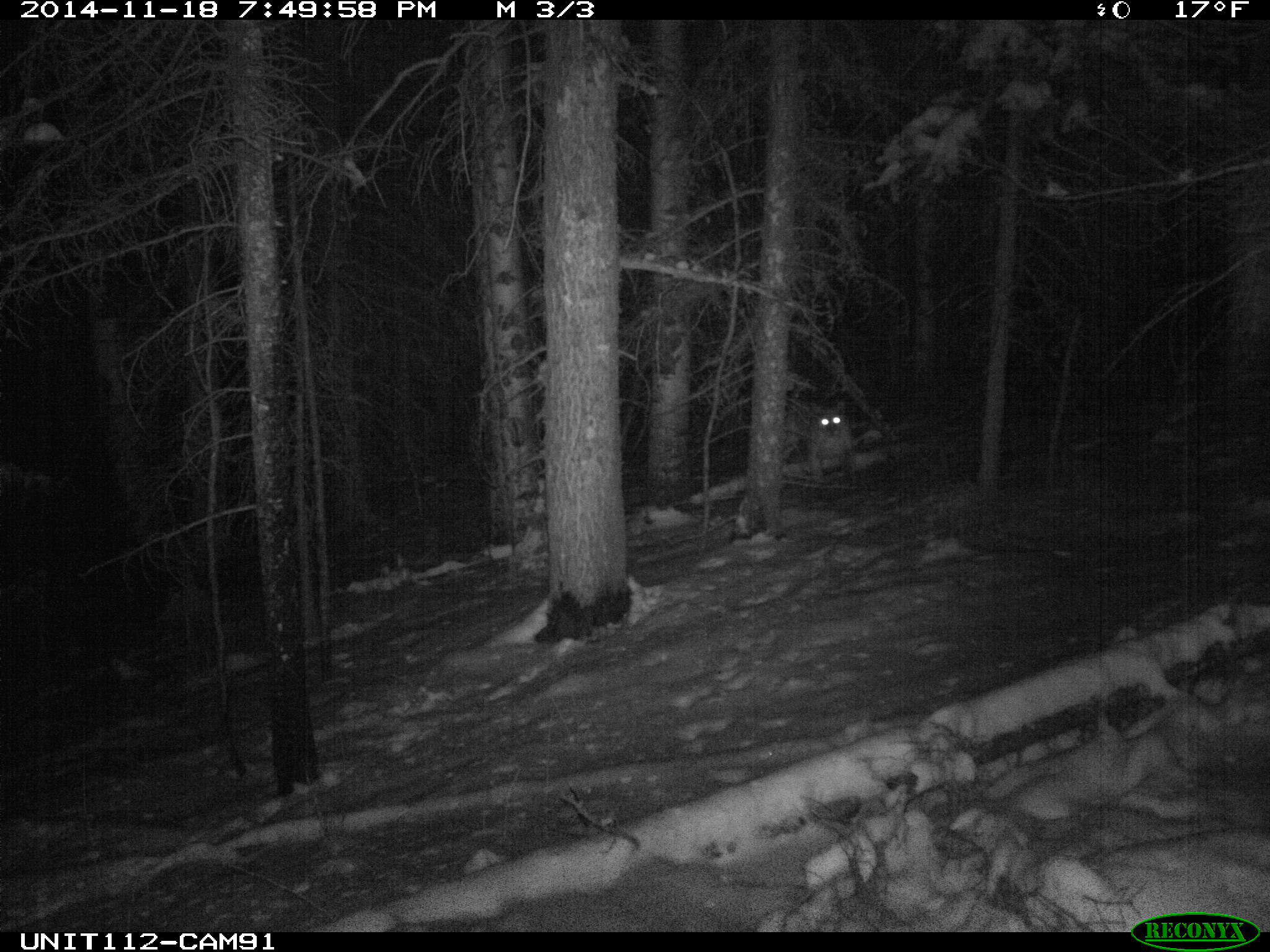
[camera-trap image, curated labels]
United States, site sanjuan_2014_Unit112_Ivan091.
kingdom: Animalia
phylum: Chordata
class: Mammalia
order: Carnivora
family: Felidae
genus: Puma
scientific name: Puma concolor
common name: mountain lion